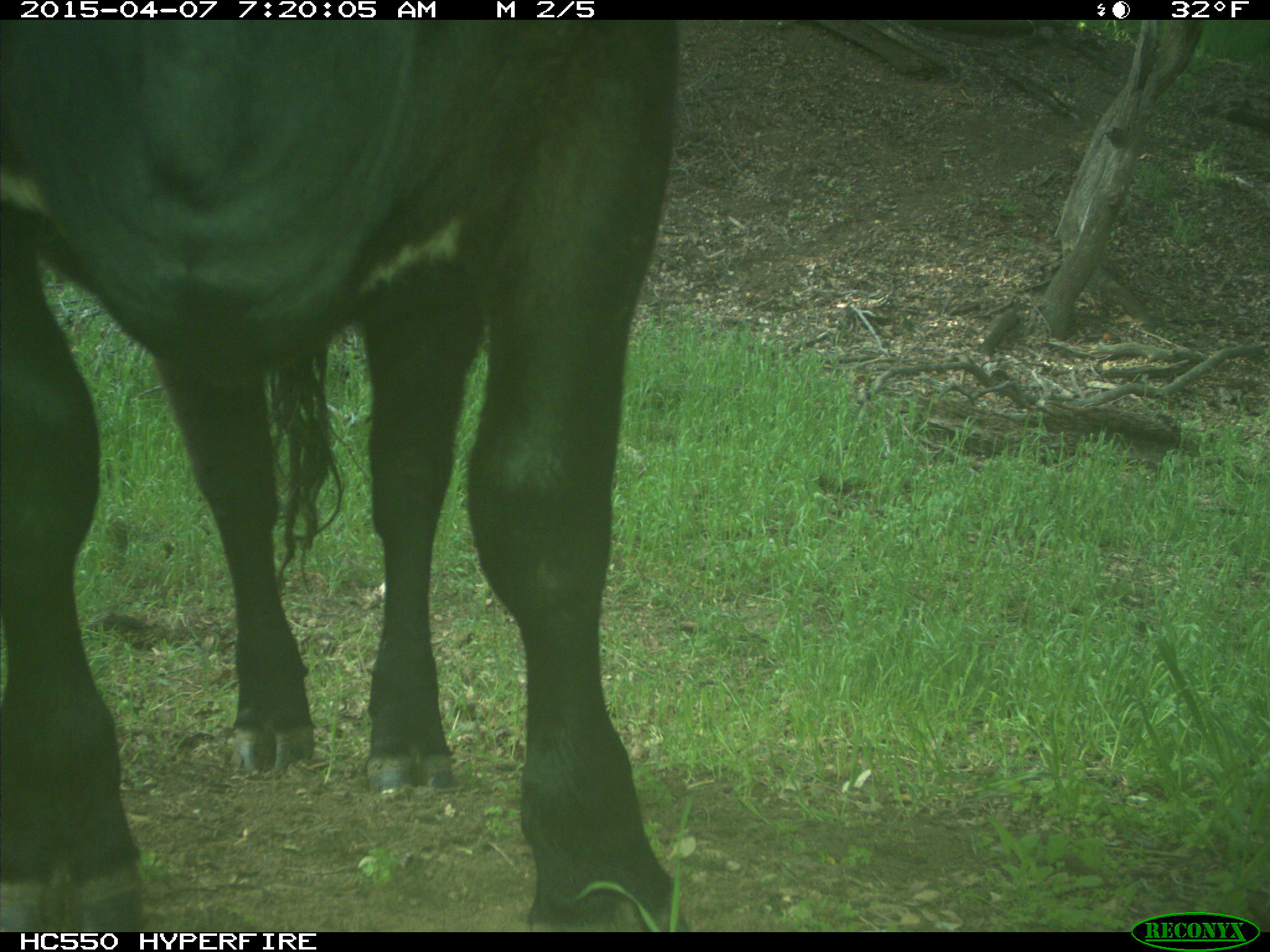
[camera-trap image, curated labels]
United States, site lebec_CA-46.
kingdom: Animalia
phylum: Chordata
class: Mammalia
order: Artiodactyla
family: Bovidae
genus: Bos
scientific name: Bos taurus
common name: domestic cow